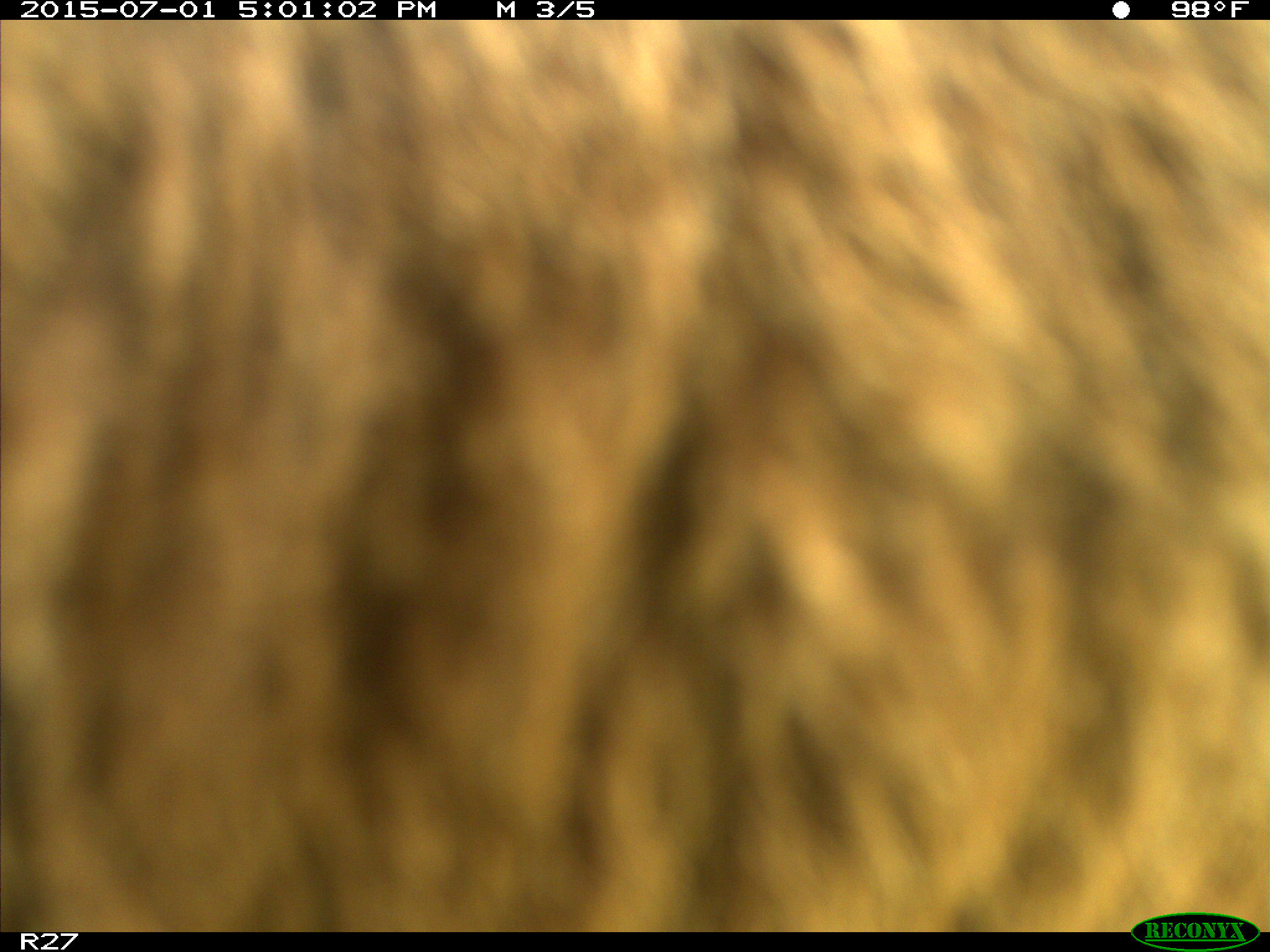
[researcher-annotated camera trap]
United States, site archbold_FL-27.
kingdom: Animalia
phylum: Chordata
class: Mammalia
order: Artiodactyla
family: Bovidae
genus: Bos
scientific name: Bos taurus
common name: domestic cow